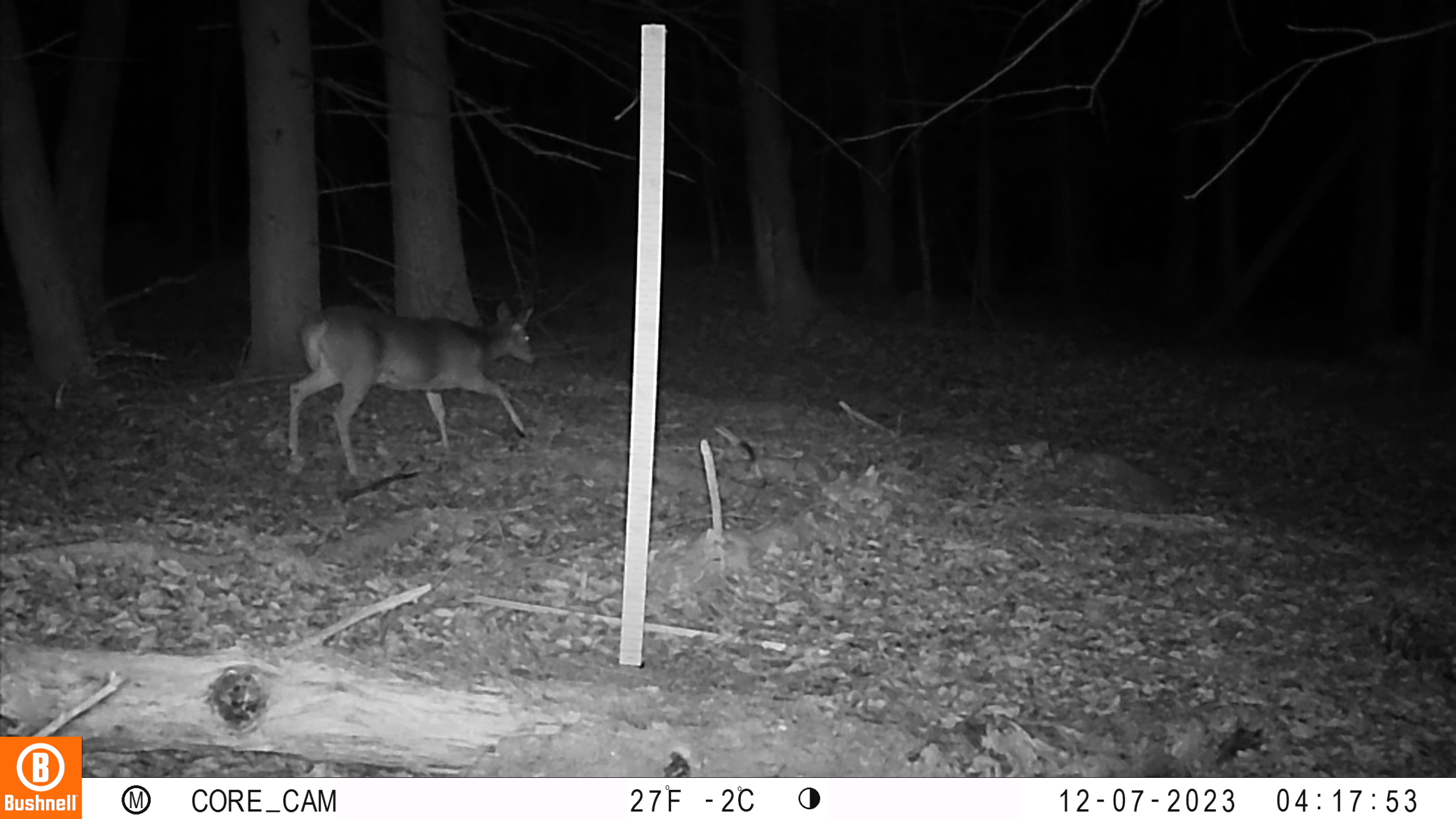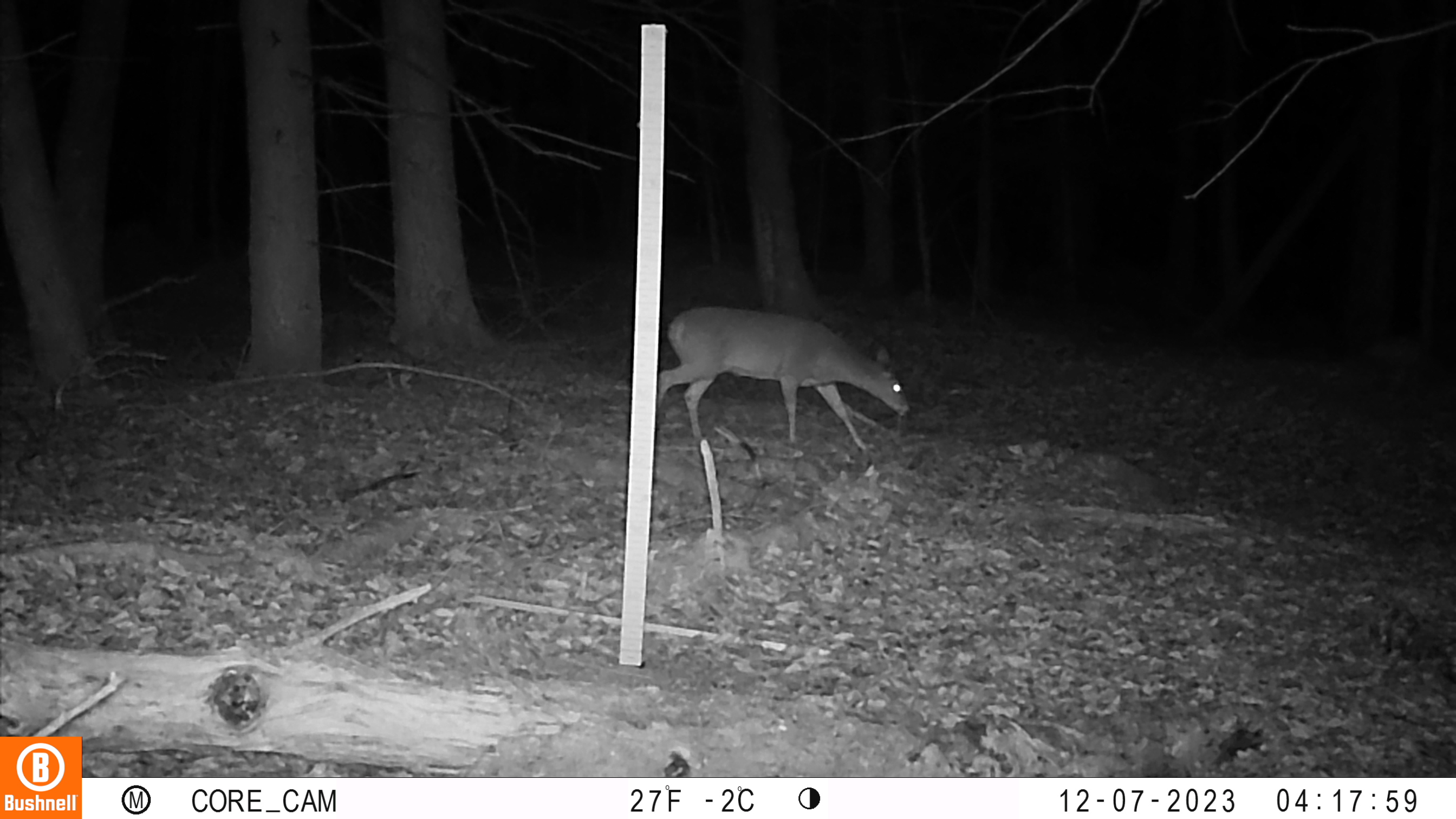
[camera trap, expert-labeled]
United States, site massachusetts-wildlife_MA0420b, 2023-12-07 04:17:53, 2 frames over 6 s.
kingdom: Animalia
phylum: Chordata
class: Mammalia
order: Artiodactyla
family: Cervidae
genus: Odocoileus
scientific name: Odocoileus virginianus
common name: white-tailed deer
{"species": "white-tailed deer (Odocoileus virginianus)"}